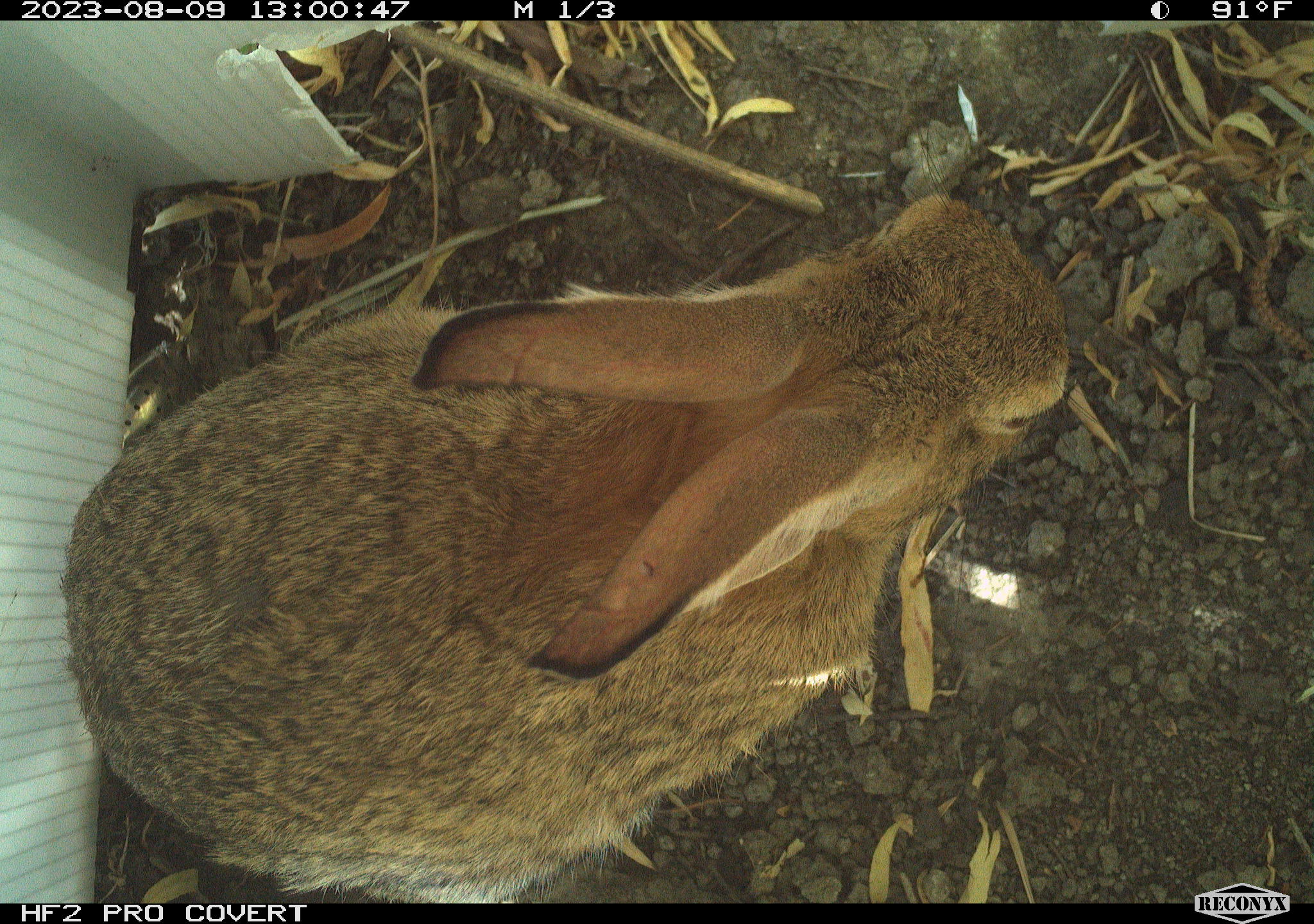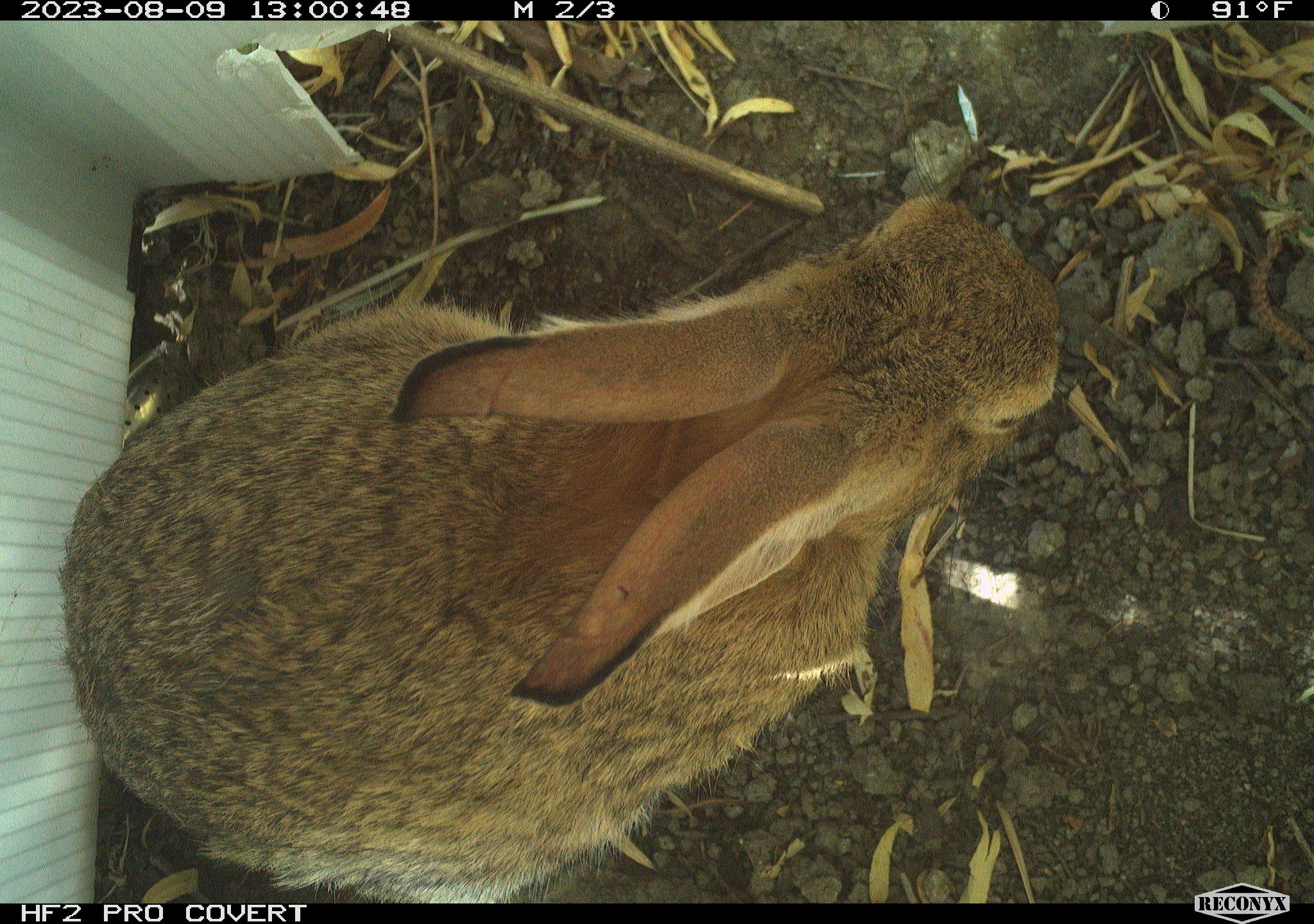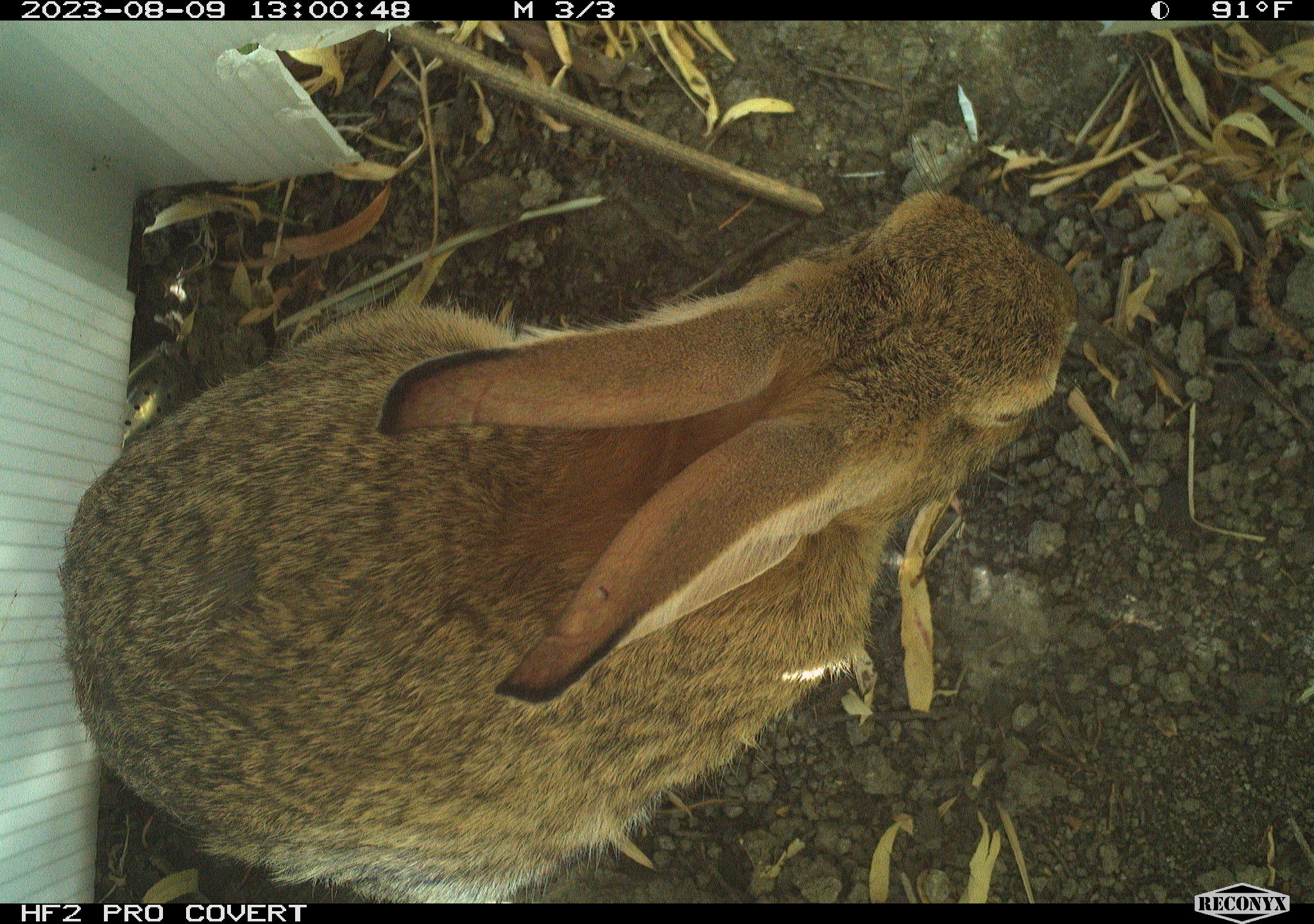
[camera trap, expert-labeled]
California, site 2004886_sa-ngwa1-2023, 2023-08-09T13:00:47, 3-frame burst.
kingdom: Animalia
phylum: Chordata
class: Mammalia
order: Lagomorpha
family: Leporidae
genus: Sylvilagus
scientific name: Sylvilagus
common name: cottontail rabbits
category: sylvilagus species